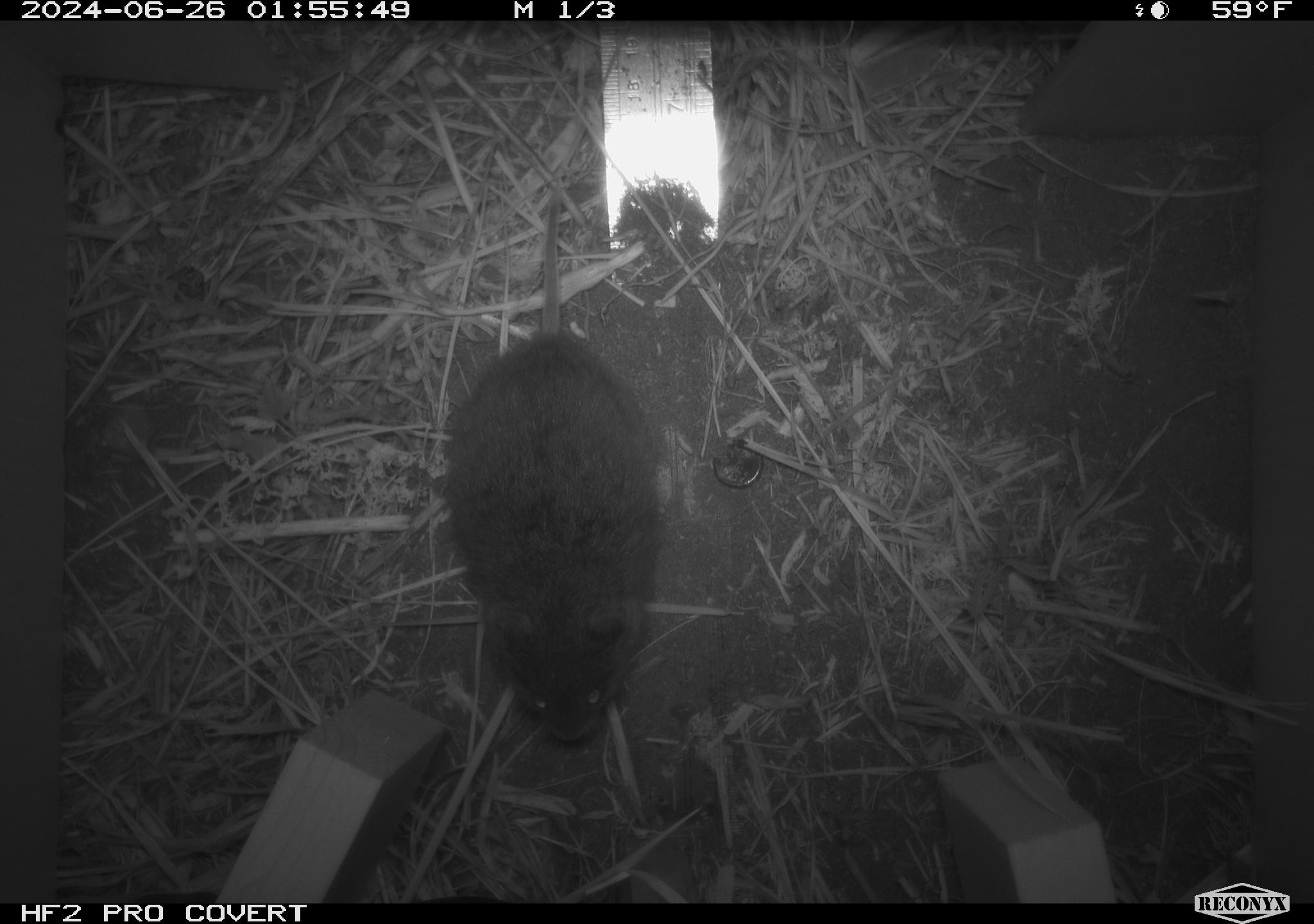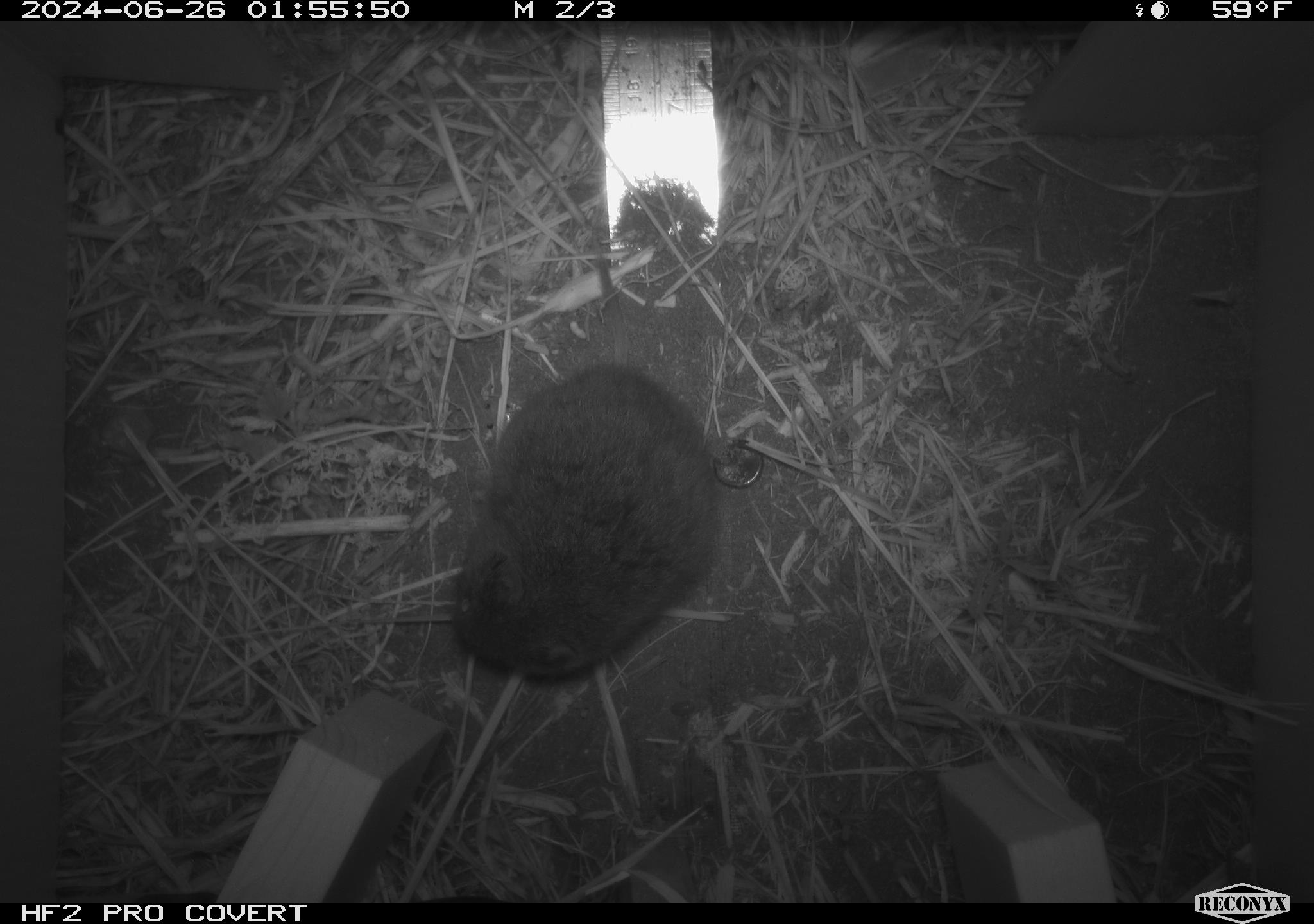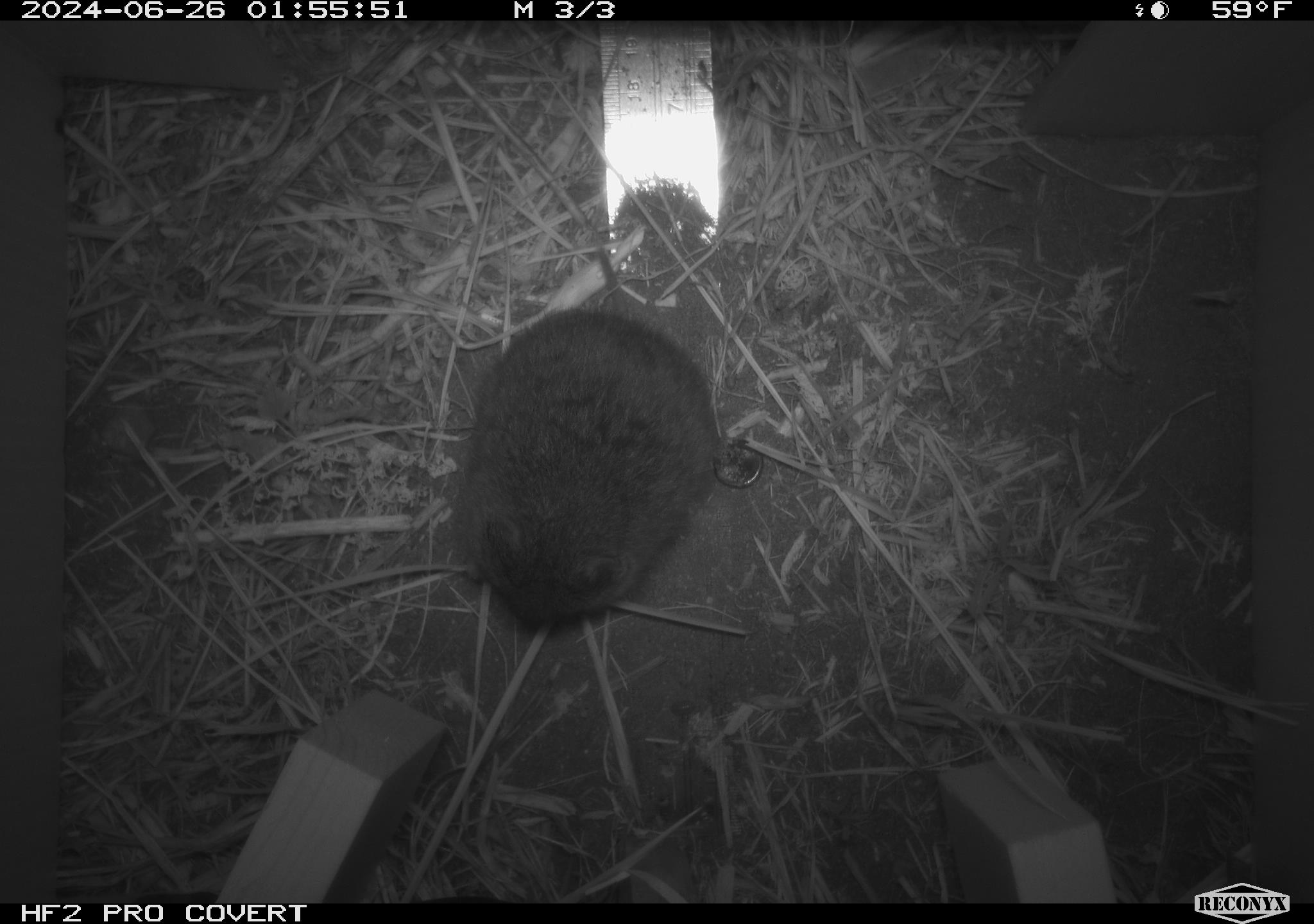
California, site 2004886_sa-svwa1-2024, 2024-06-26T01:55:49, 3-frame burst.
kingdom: Animalia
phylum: Chordata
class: Mammalia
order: Rodentia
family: Cricetidae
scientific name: Arvicolinae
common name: voles, lemmings, and muskrats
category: arvicolinae subfamily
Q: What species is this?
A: Arvicolinae subfamily (voles, lemmings, and muskrats) (Arvicolinae).